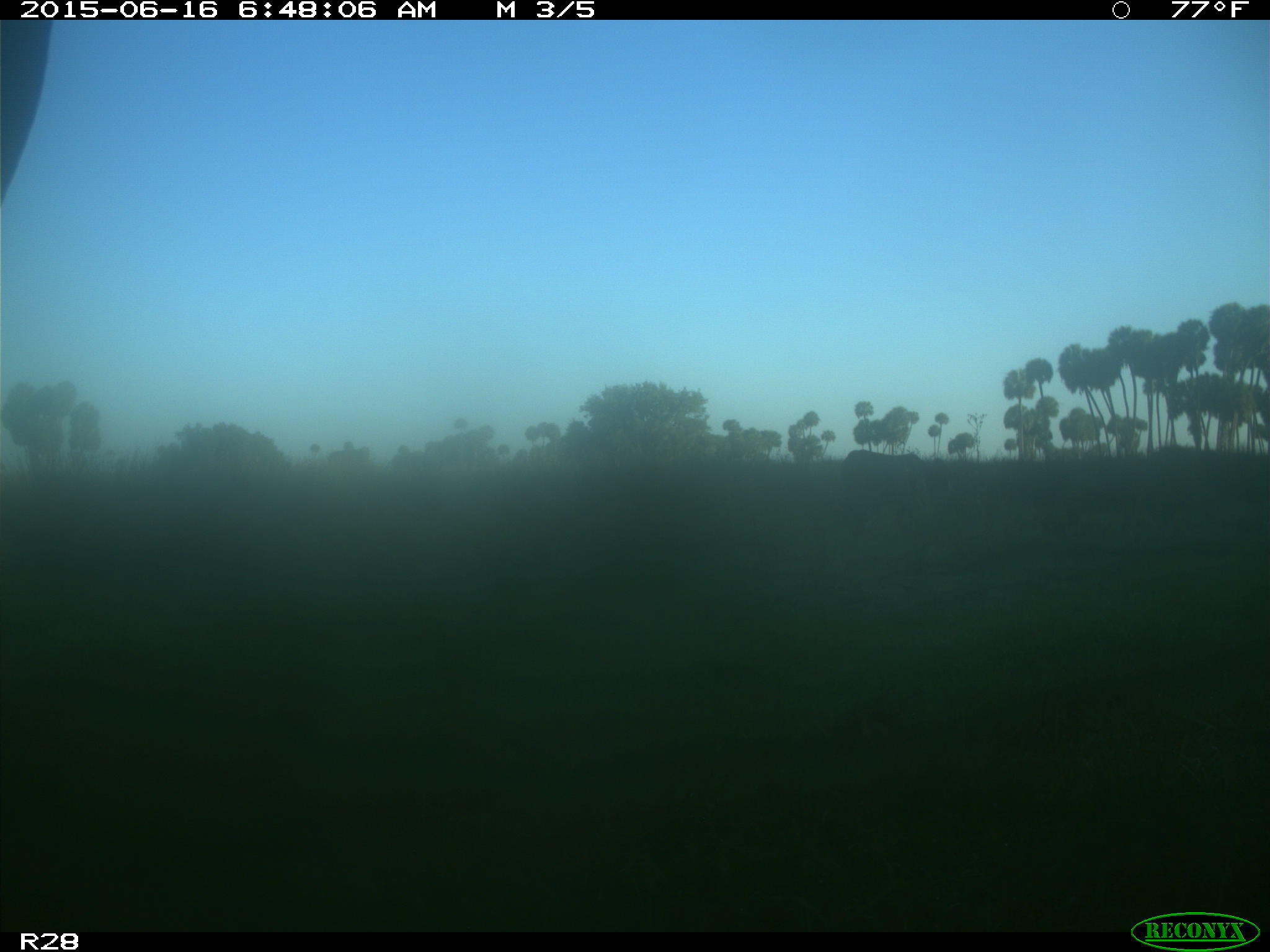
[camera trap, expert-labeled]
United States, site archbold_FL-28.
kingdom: Animalia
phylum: Chordata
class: Mammalia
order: Artiodactyla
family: Bovidae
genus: Bos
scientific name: Bos taurus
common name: domestic cow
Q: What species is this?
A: Bos taurus (domestic cow).